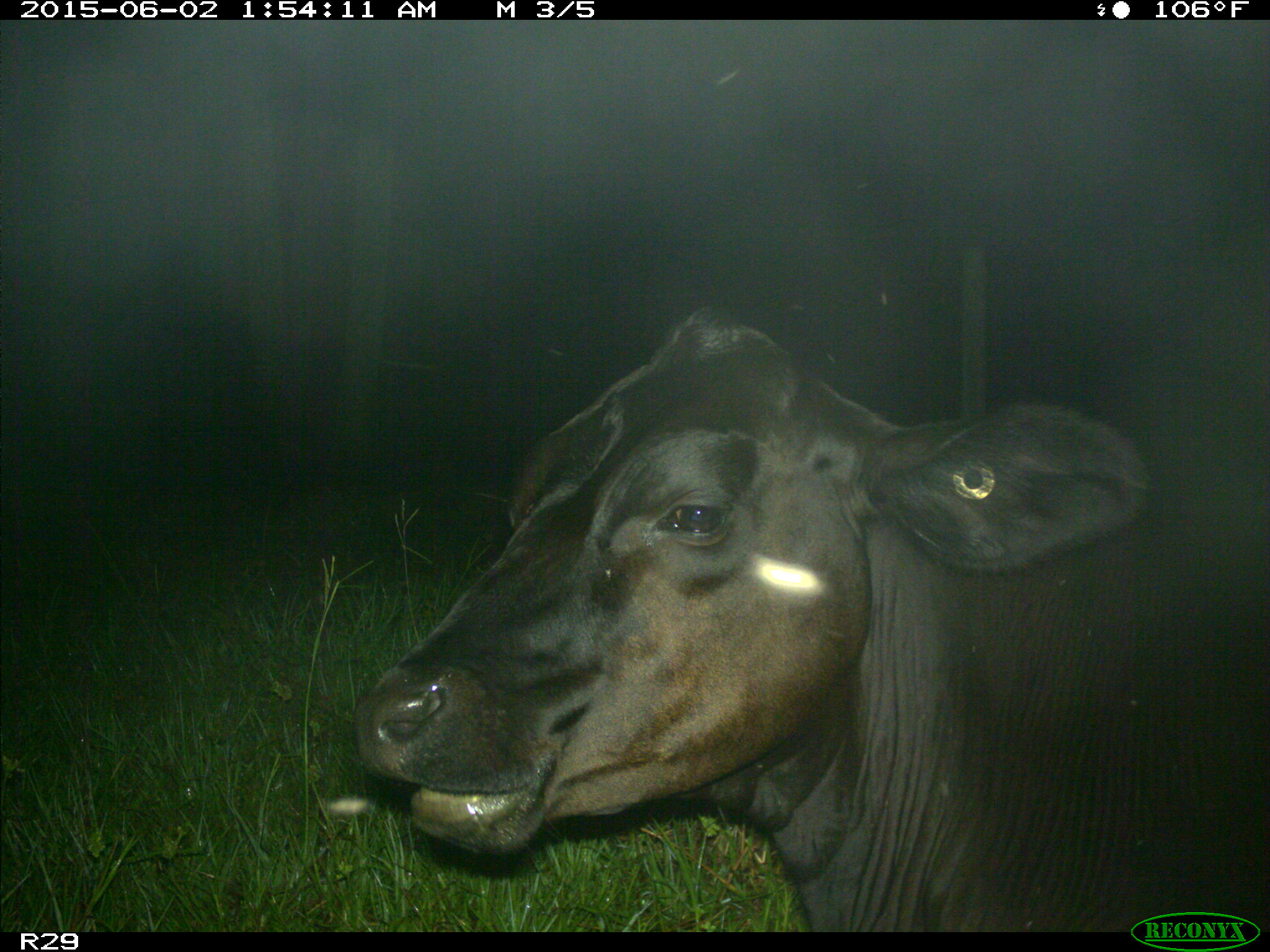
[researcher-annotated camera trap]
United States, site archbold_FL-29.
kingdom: Animalia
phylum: Chordata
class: Mammalia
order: Artiodactyla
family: Bovidae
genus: Bos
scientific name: Bos taurus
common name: domestic cow